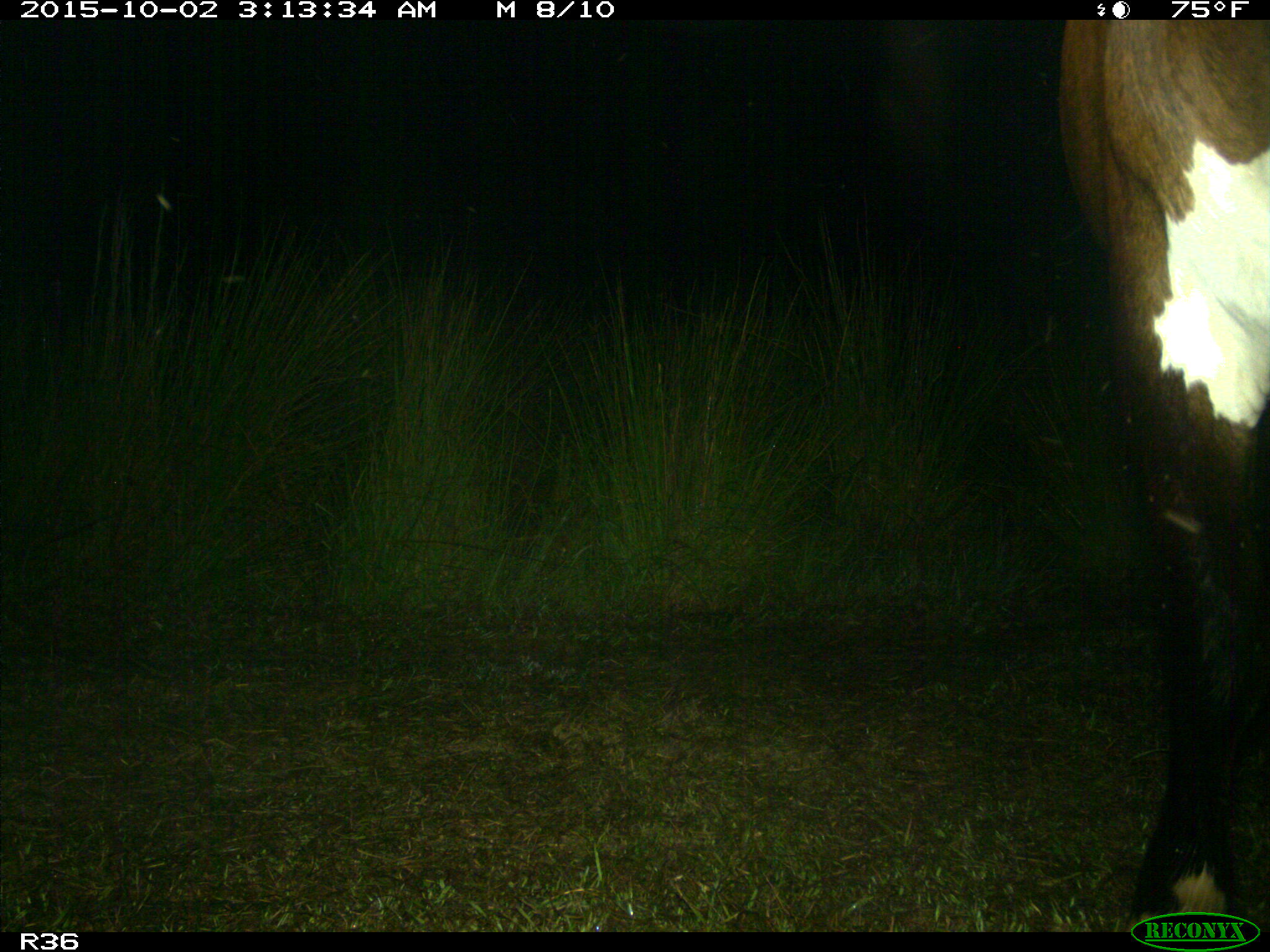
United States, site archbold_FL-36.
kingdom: Animalia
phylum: Chordata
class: Mammalia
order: Artiodactyla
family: Bovidae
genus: Bos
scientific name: Bos taurus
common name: domestic cow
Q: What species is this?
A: Bos taurus (domestic cow).